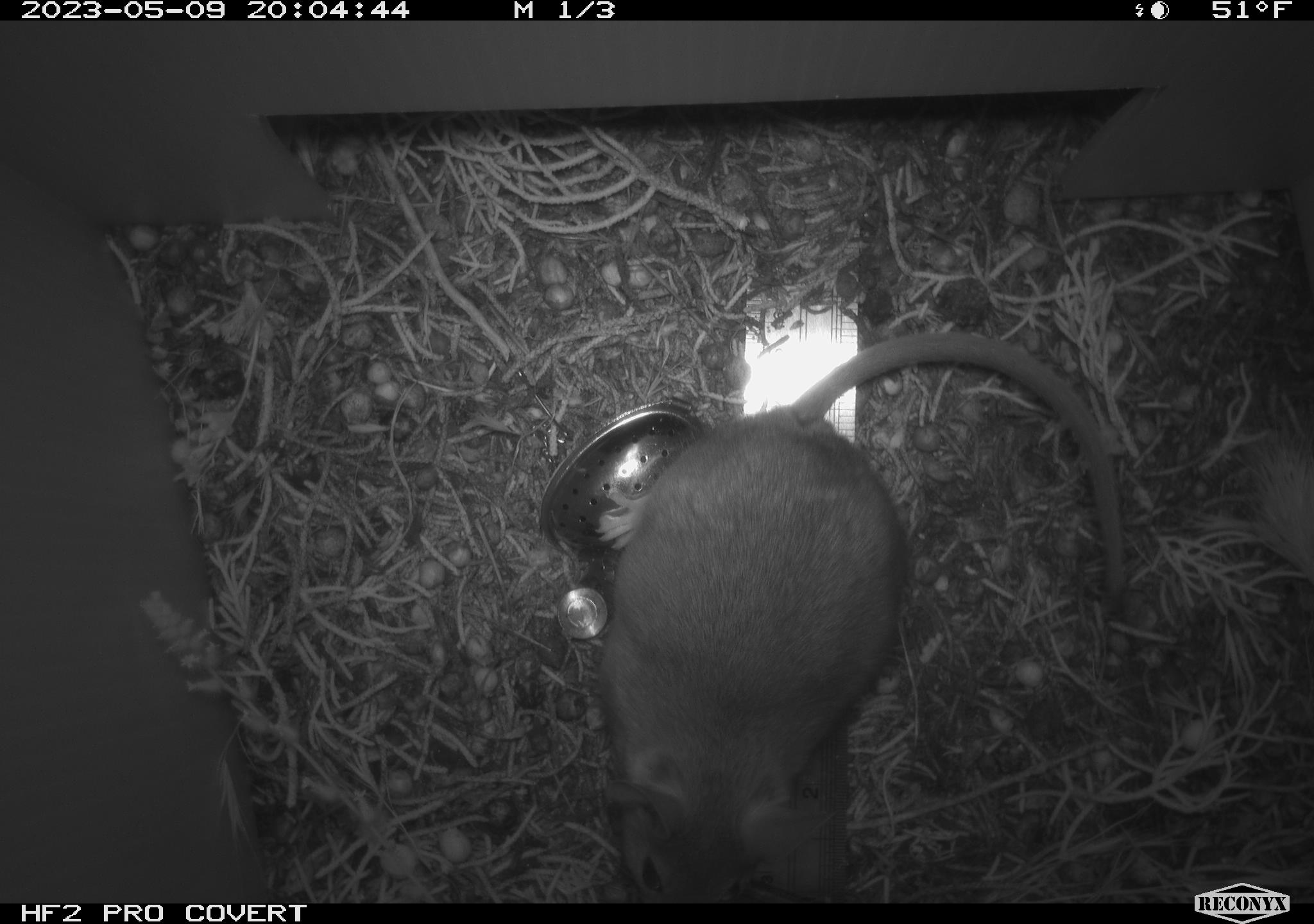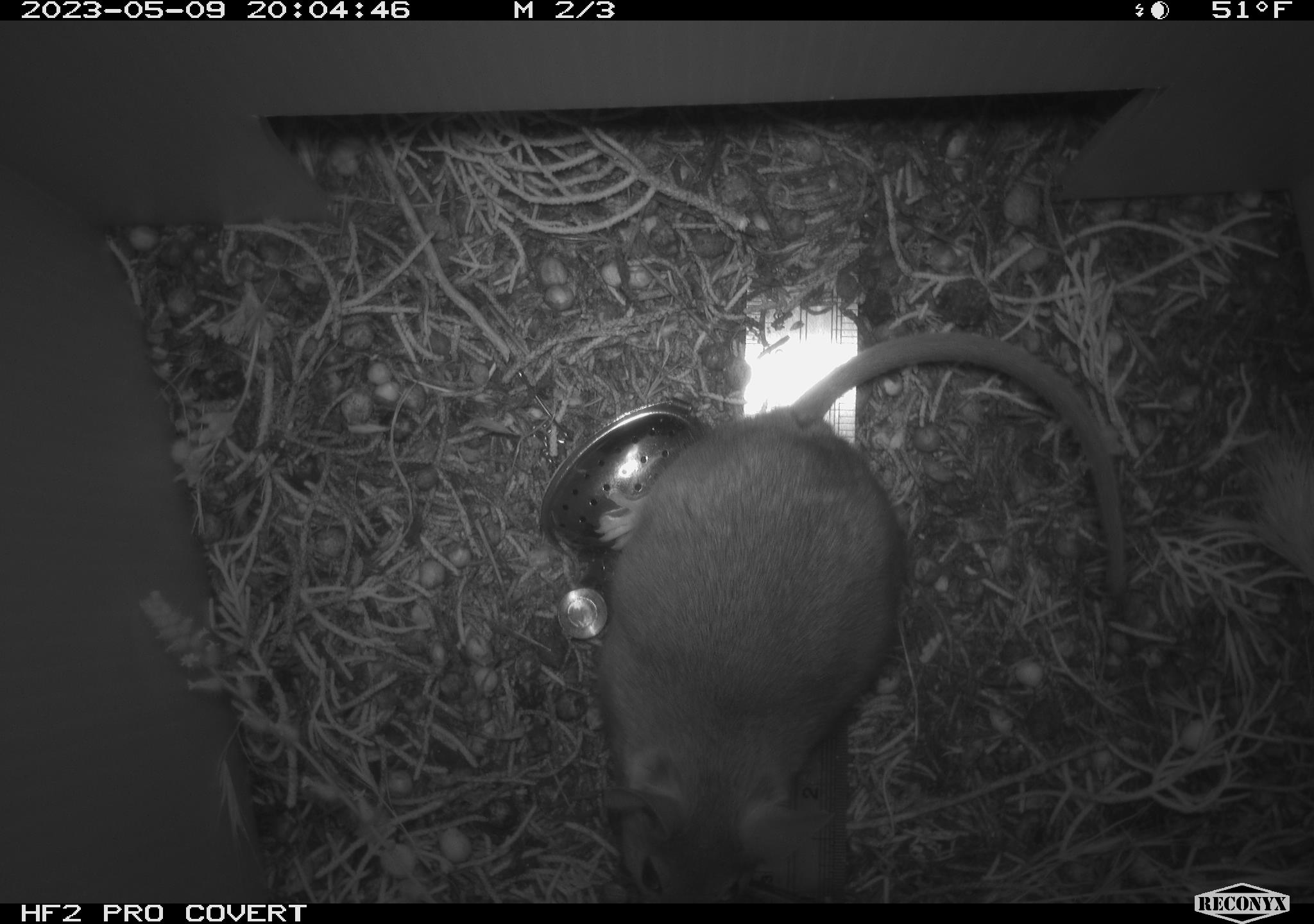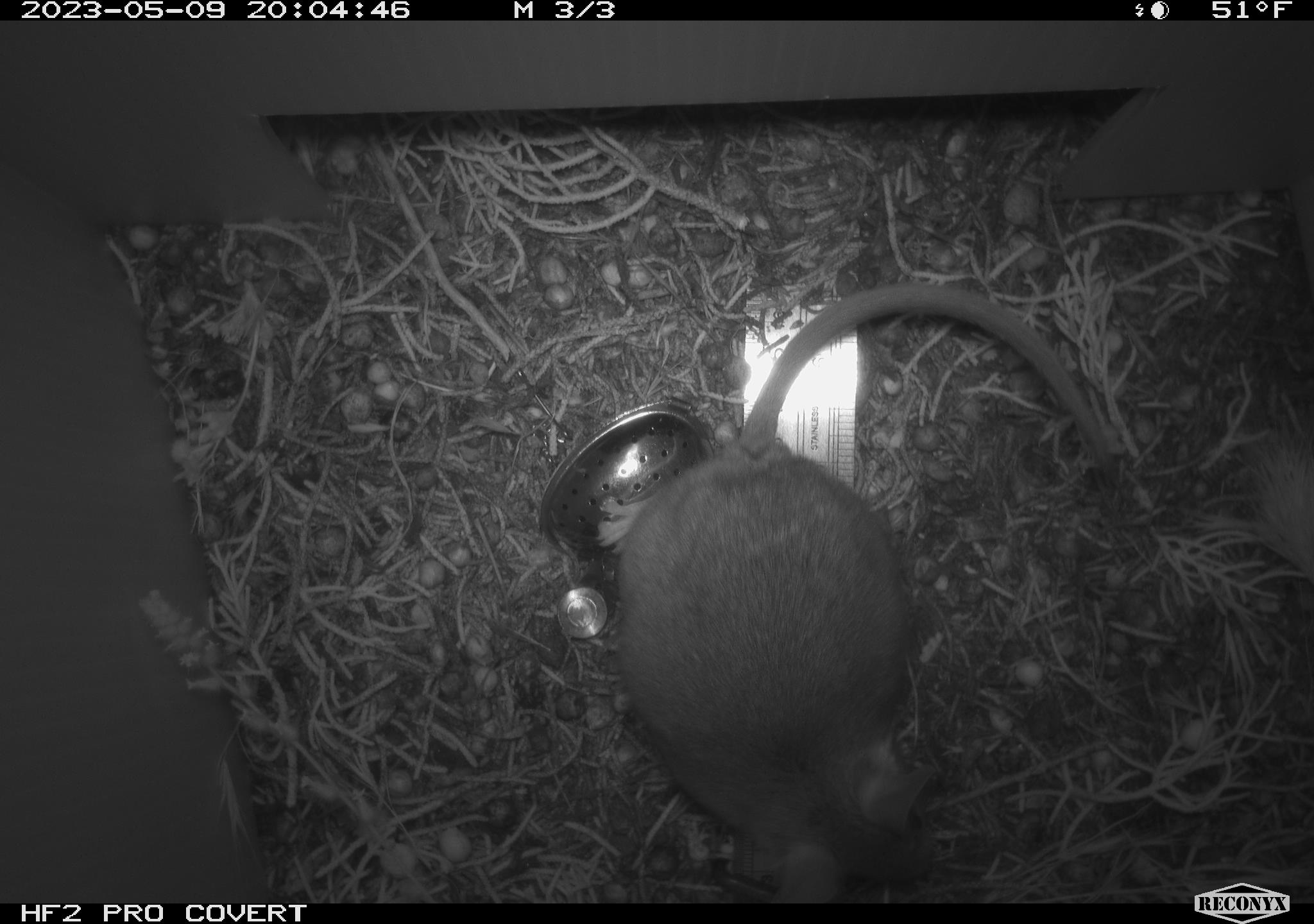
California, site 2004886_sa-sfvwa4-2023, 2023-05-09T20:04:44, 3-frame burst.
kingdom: Animalia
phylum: Chordata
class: Mammalia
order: Rodentia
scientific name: Rodentia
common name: mouse species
Mouse species (Rodentia).